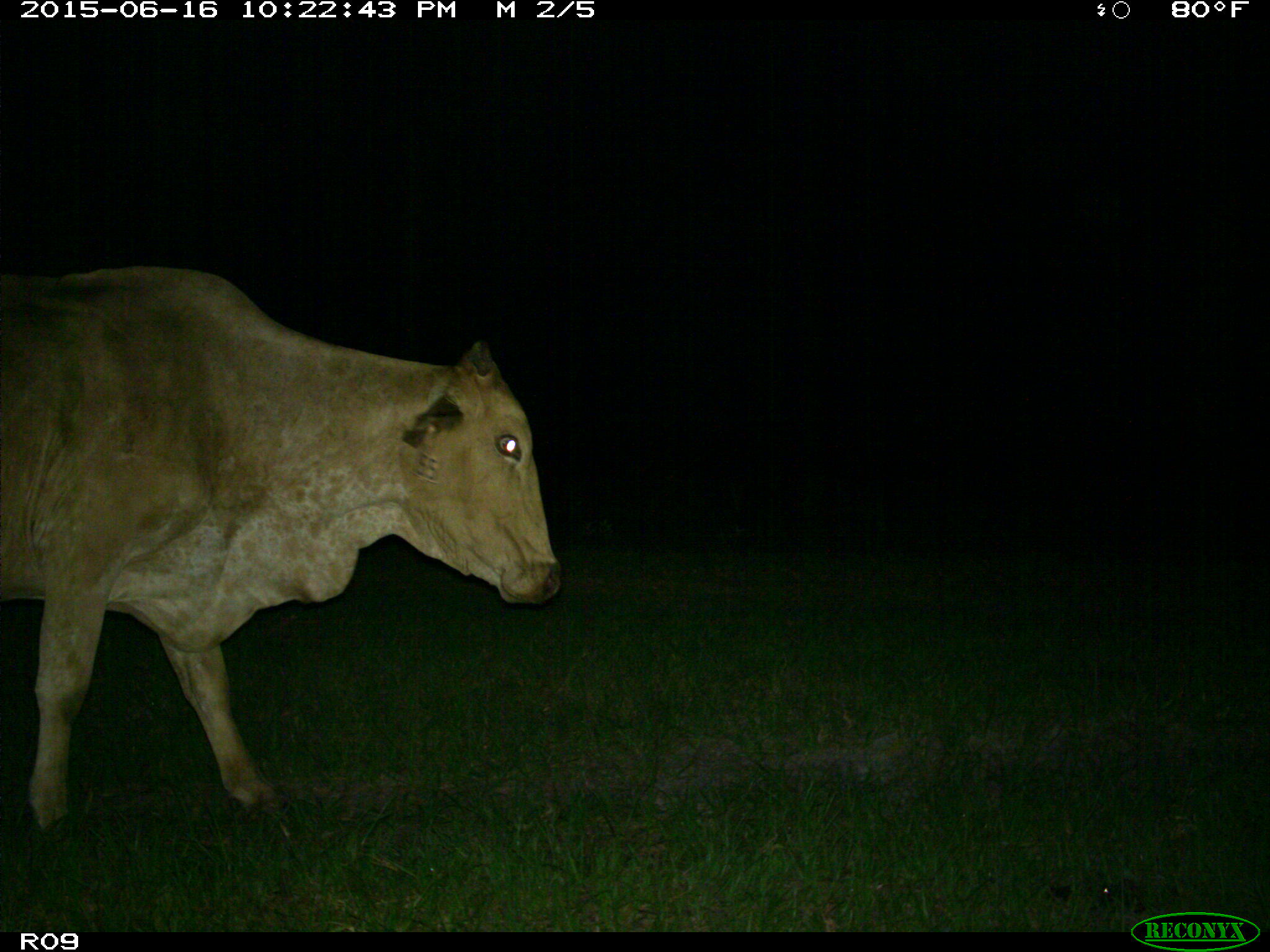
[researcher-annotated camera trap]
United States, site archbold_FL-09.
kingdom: Animalia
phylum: Chordata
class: Mammalia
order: Artiodactyla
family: Bovidae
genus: Bos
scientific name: Bos taurus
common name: domestic cow